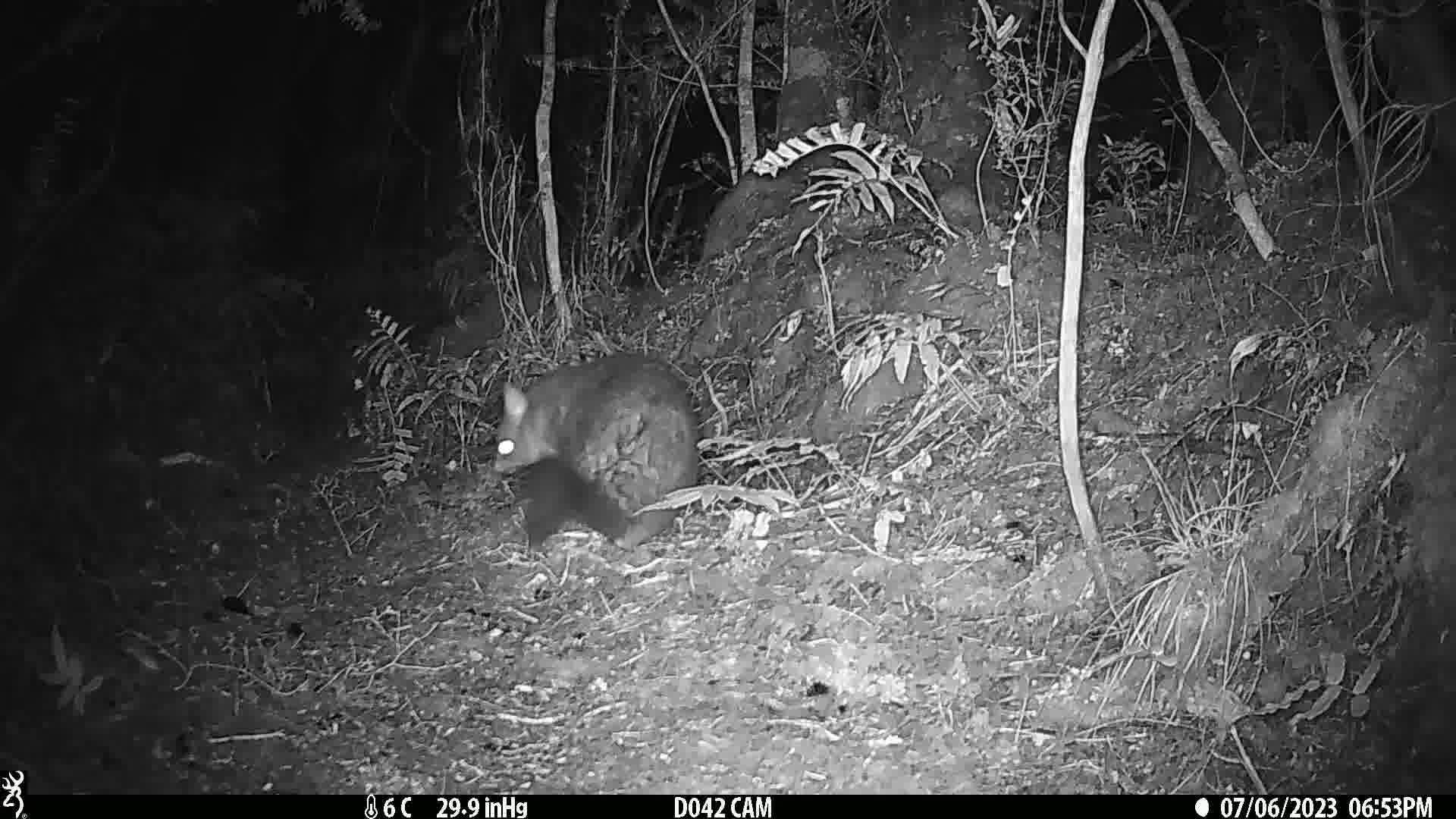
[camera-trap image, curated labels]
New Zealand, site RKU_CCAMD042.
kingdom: Animalia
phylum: Chordata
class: Mammalia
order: Diprotodontia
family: Phalangeridae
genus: Trichosurus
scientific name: Trichosurus vulpecula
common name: common brushtail possum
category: possum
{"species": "possum (common brushtail possum) (Trichosurus vulpecula)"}